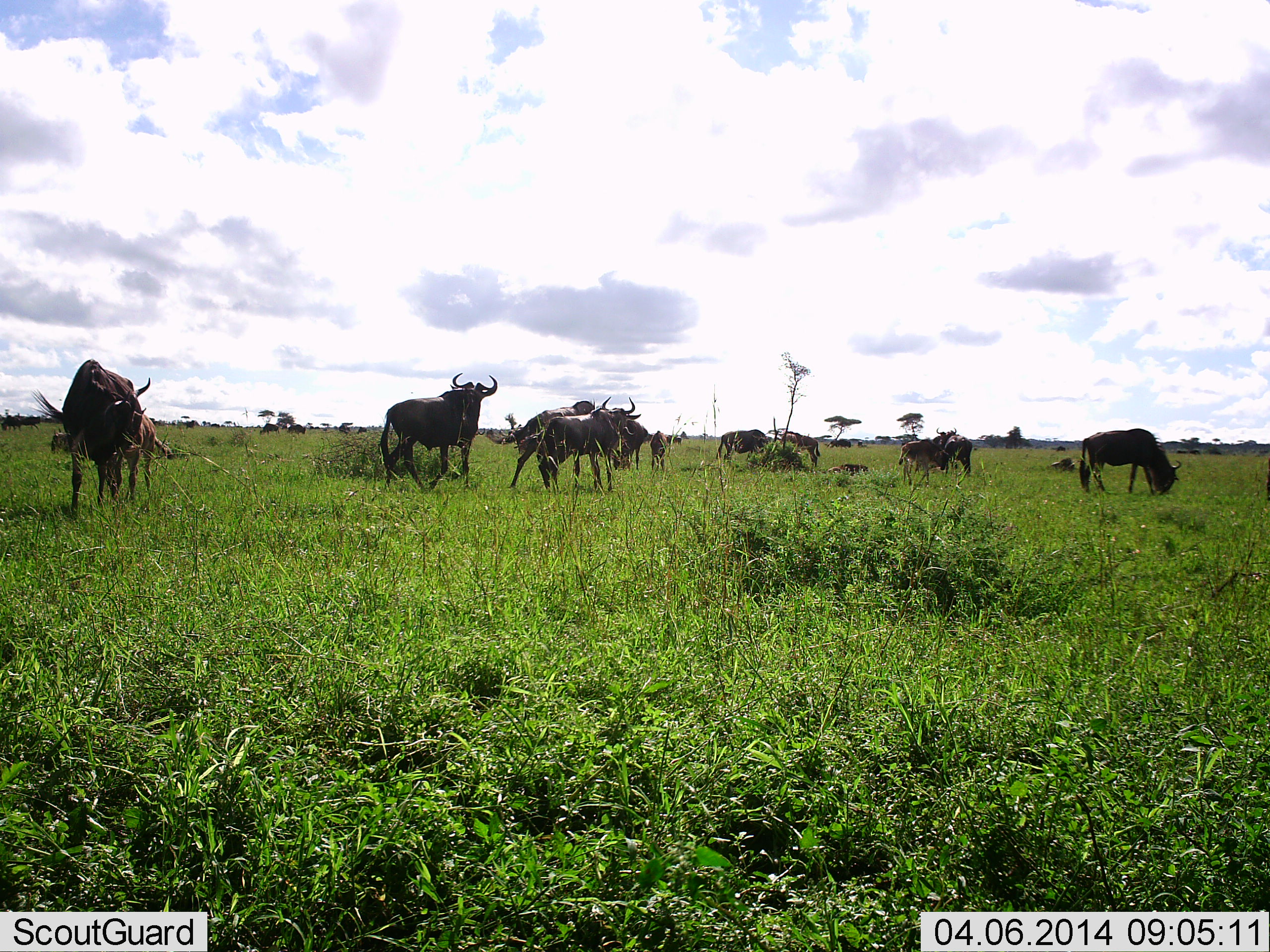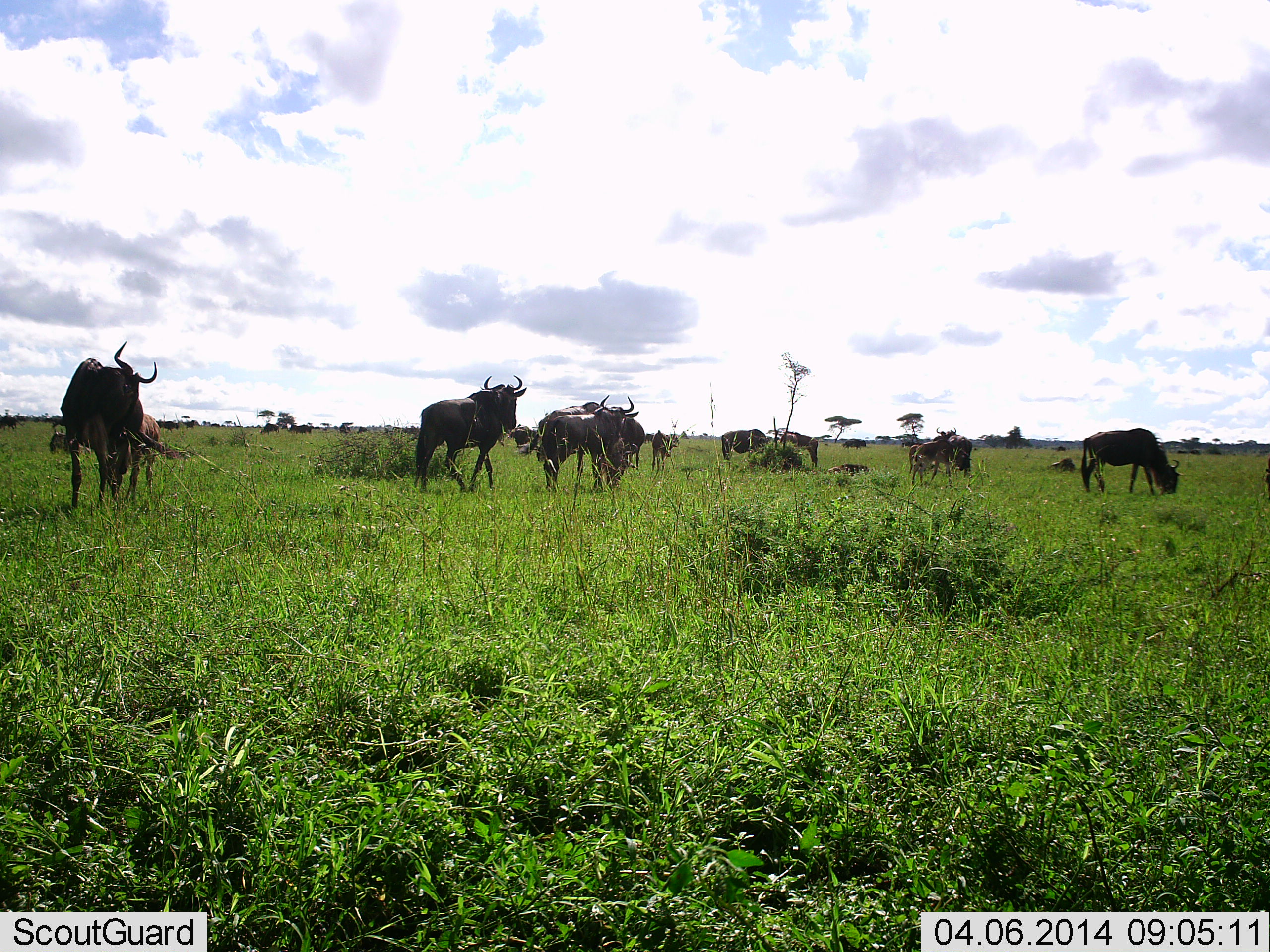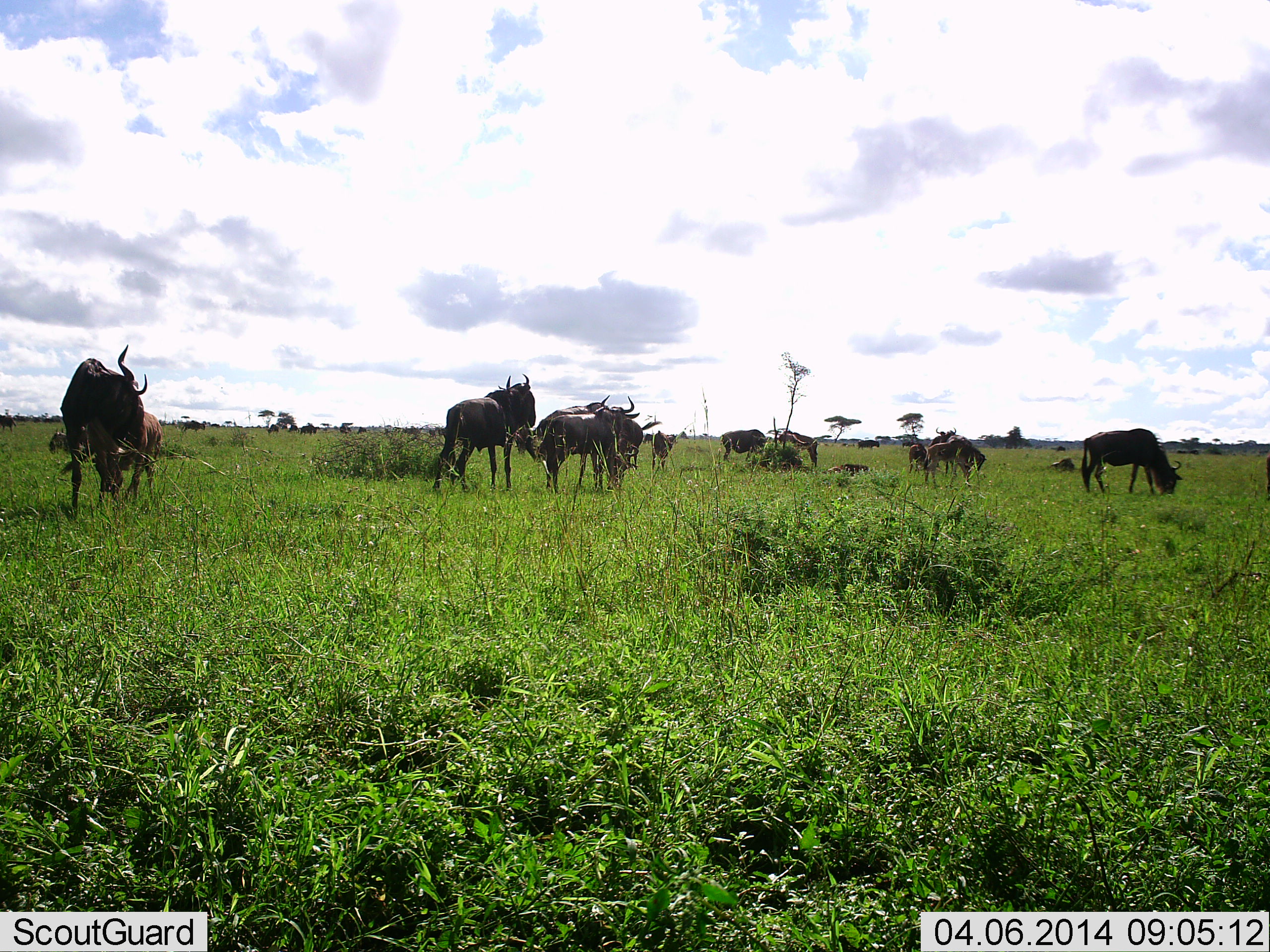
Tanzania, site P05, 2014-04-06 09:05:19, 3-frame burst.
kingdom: Animalia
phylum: Chordata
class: Mammalia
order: Artiodactyla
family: Bovidae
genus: Connochaetes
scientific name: Connochaetes taurinus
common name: blue wildebeest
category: wildebeest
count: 11-50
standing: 60%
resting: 50%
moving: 70%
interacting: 10%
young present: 10%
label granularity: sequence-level